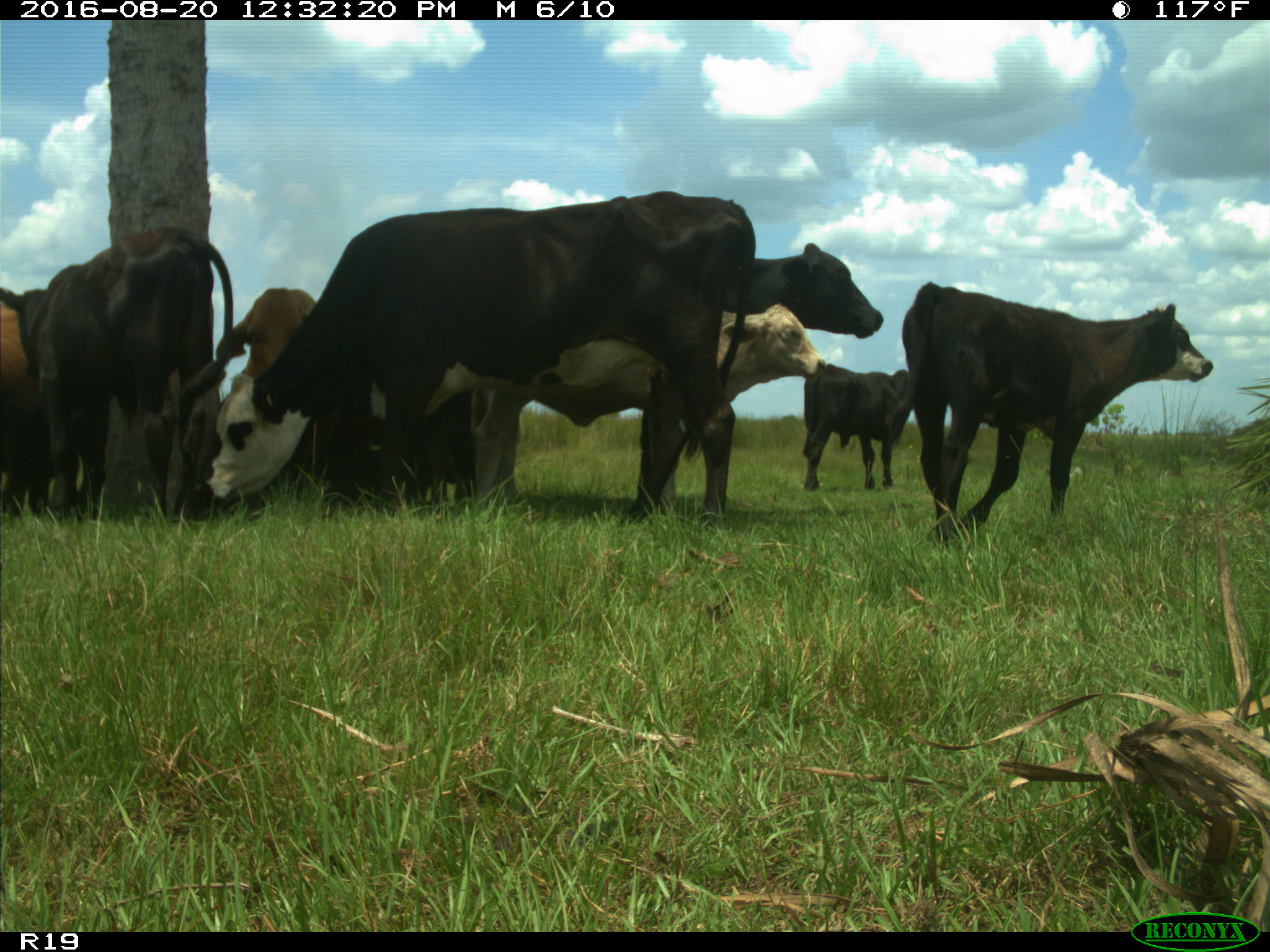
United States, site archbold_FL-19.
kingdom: Animalia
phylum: Chordata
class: Mammalia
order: Artiodactyla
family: Bovidae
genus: Bos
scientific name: Bos taurus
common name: domestic cow